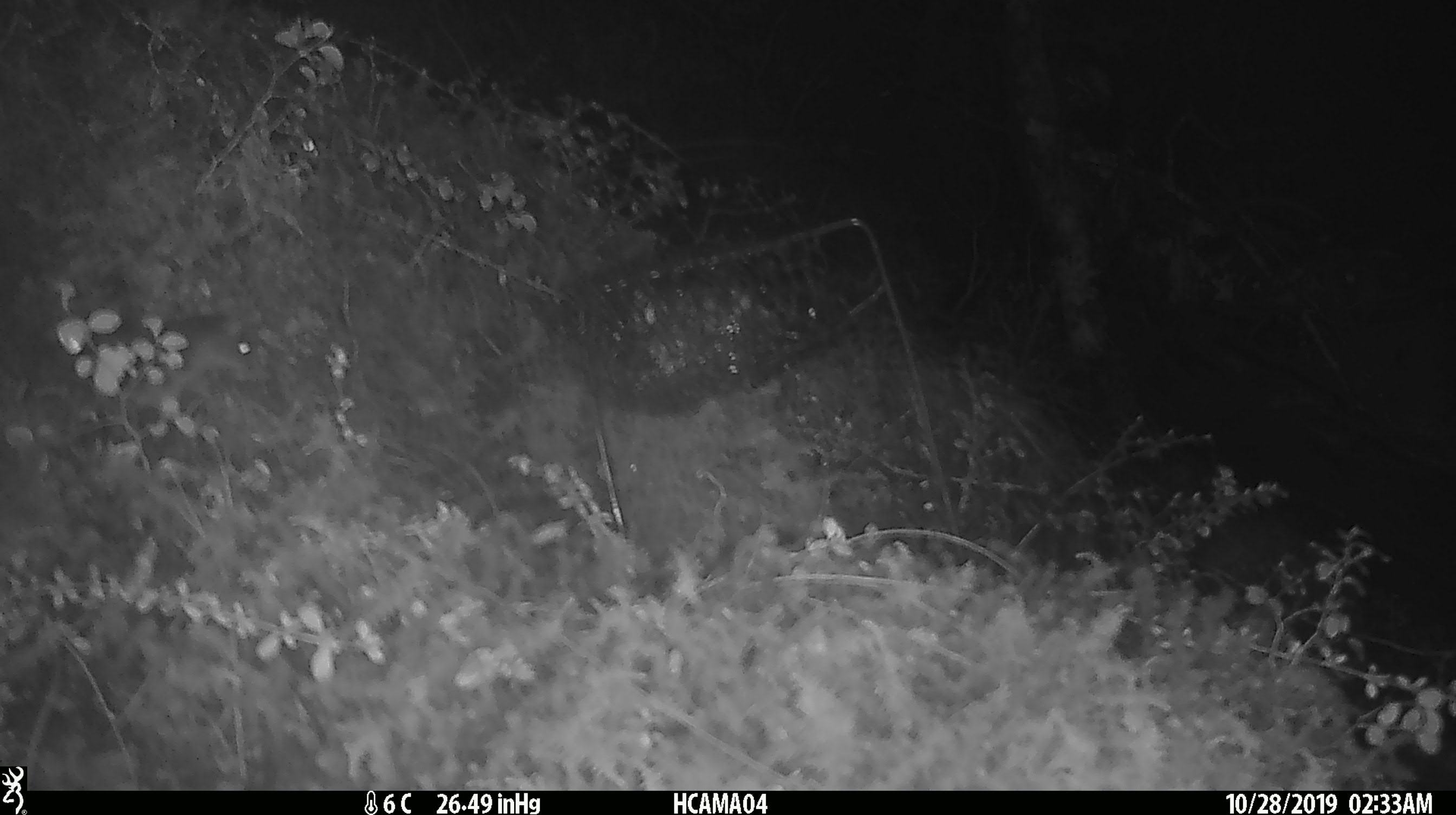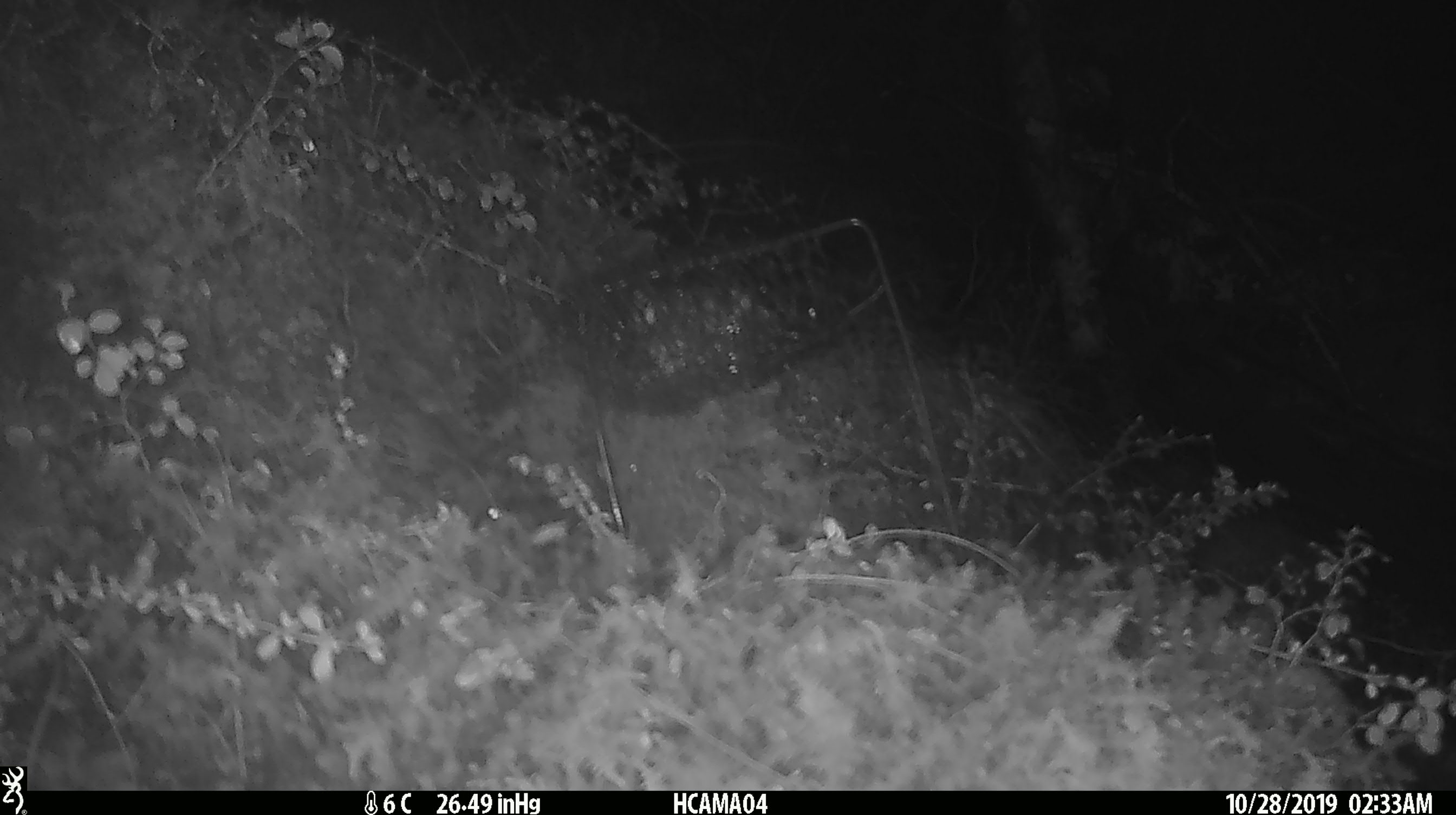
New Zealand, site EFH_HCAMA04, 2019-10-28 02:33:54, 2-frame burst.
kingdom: Animalia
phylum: Chordata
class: Mammalia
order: Rodentia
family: Muridae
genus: Mus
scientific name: Mus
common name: mouse